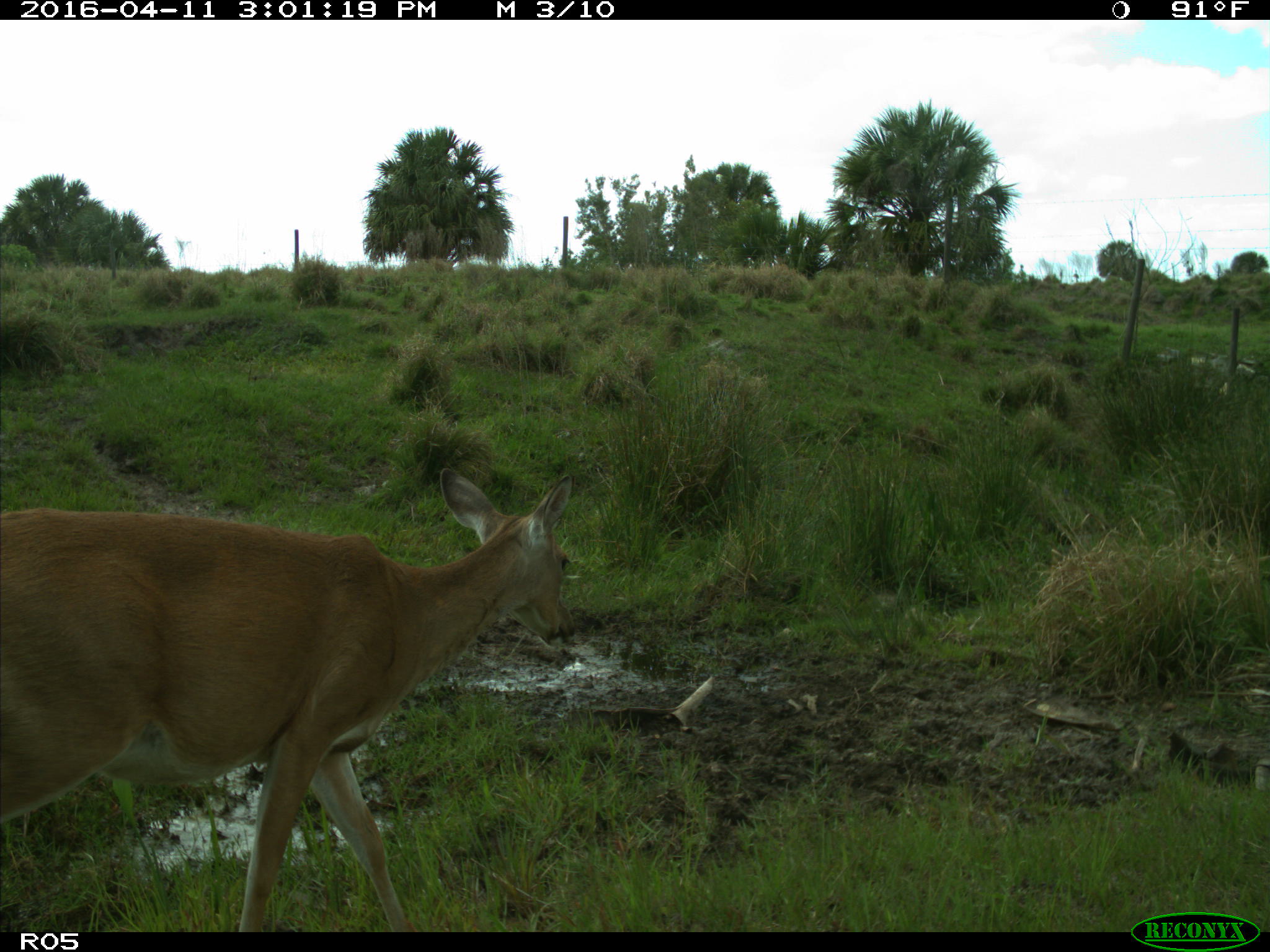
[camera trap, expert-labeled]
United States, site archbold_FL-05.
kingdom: Animalia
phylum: Chordata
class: Mammalia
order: Artiodactyla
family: Cervidae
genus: Odocoileus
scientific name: Odocoileus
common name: deer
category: unidentified deer